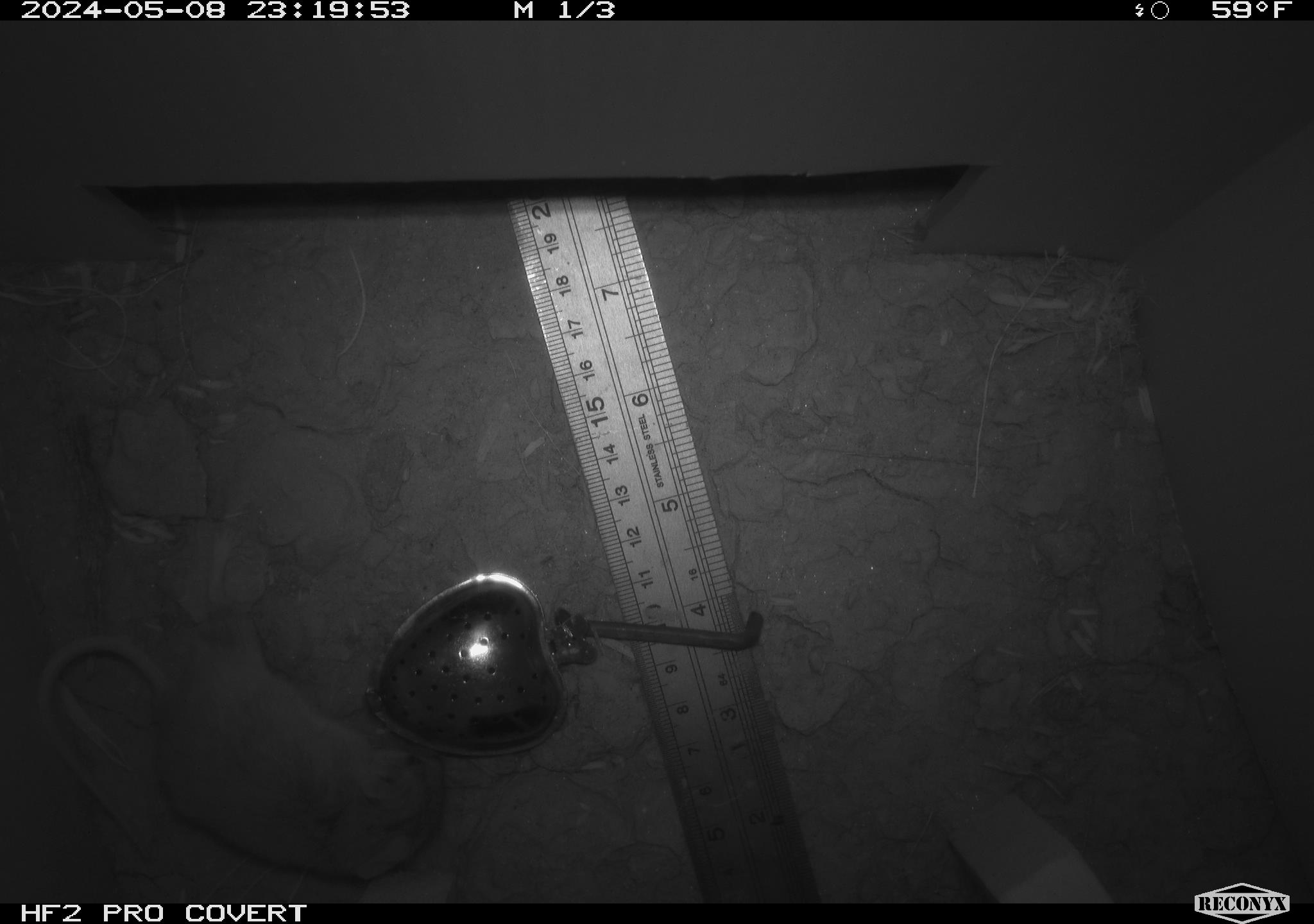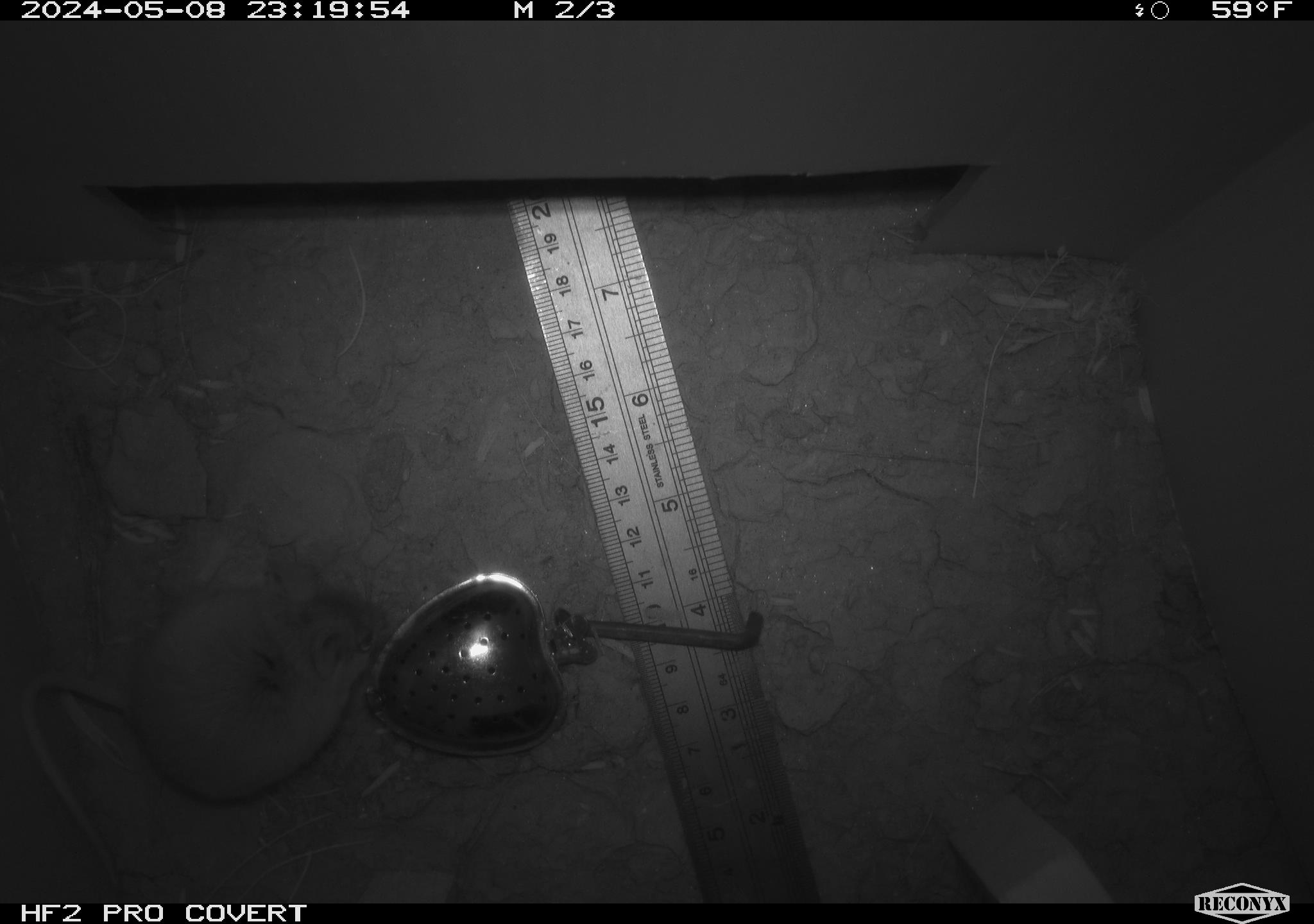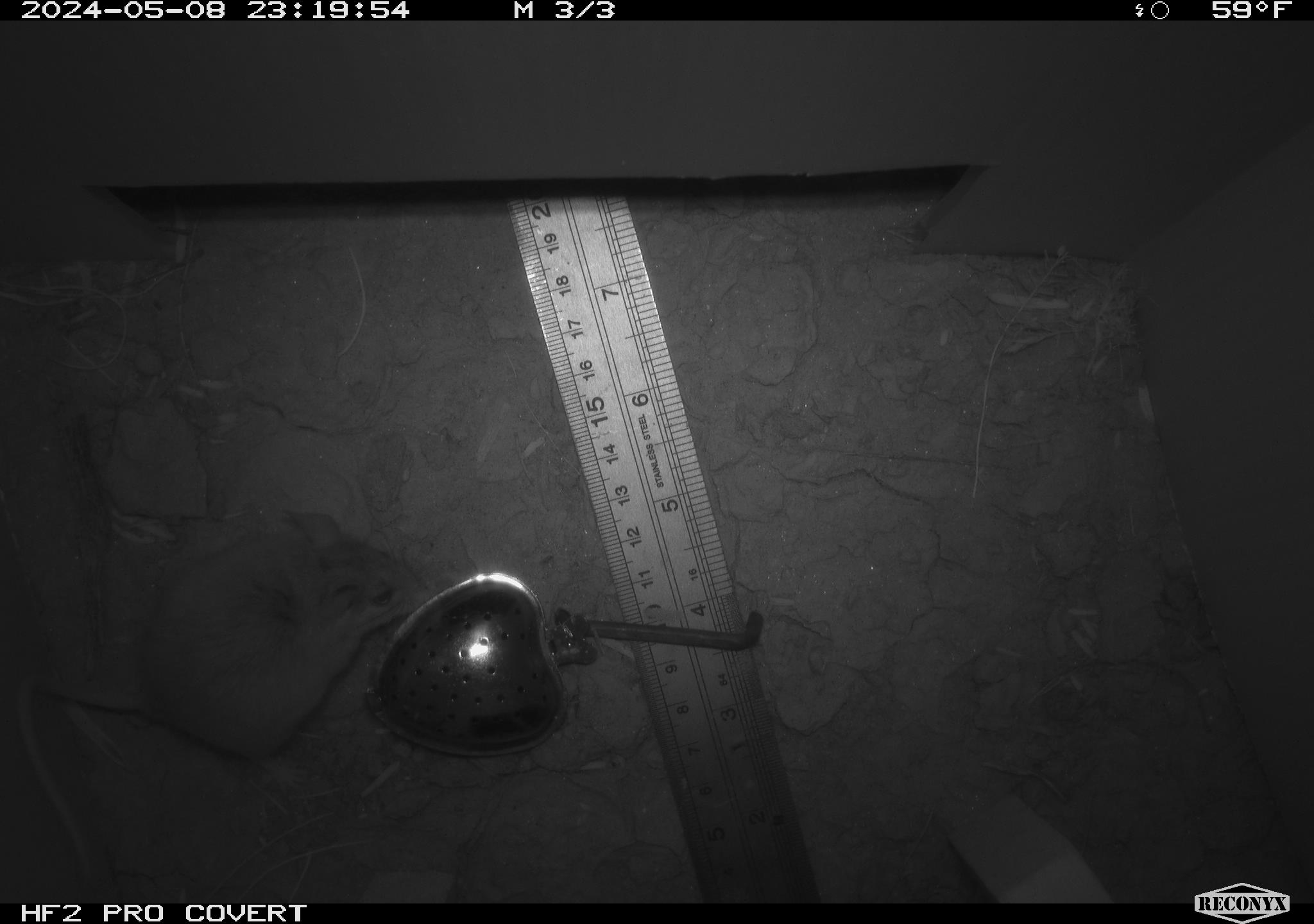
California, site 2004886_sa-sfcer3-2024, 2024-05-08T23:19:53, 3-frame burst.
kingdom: Animalia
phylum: Chordata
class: Mammalia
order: Rodentia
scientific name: Rodentia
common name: mouse species